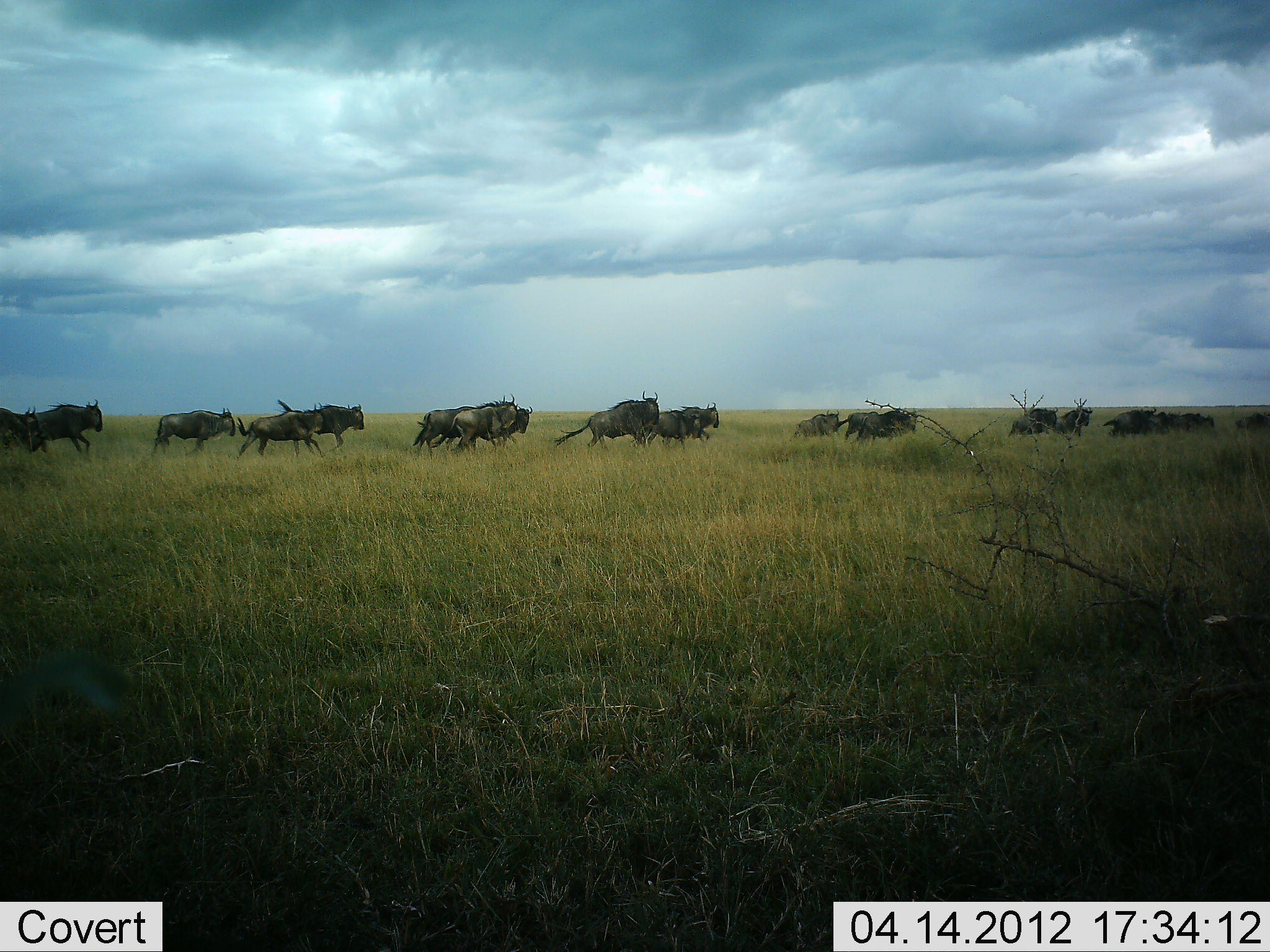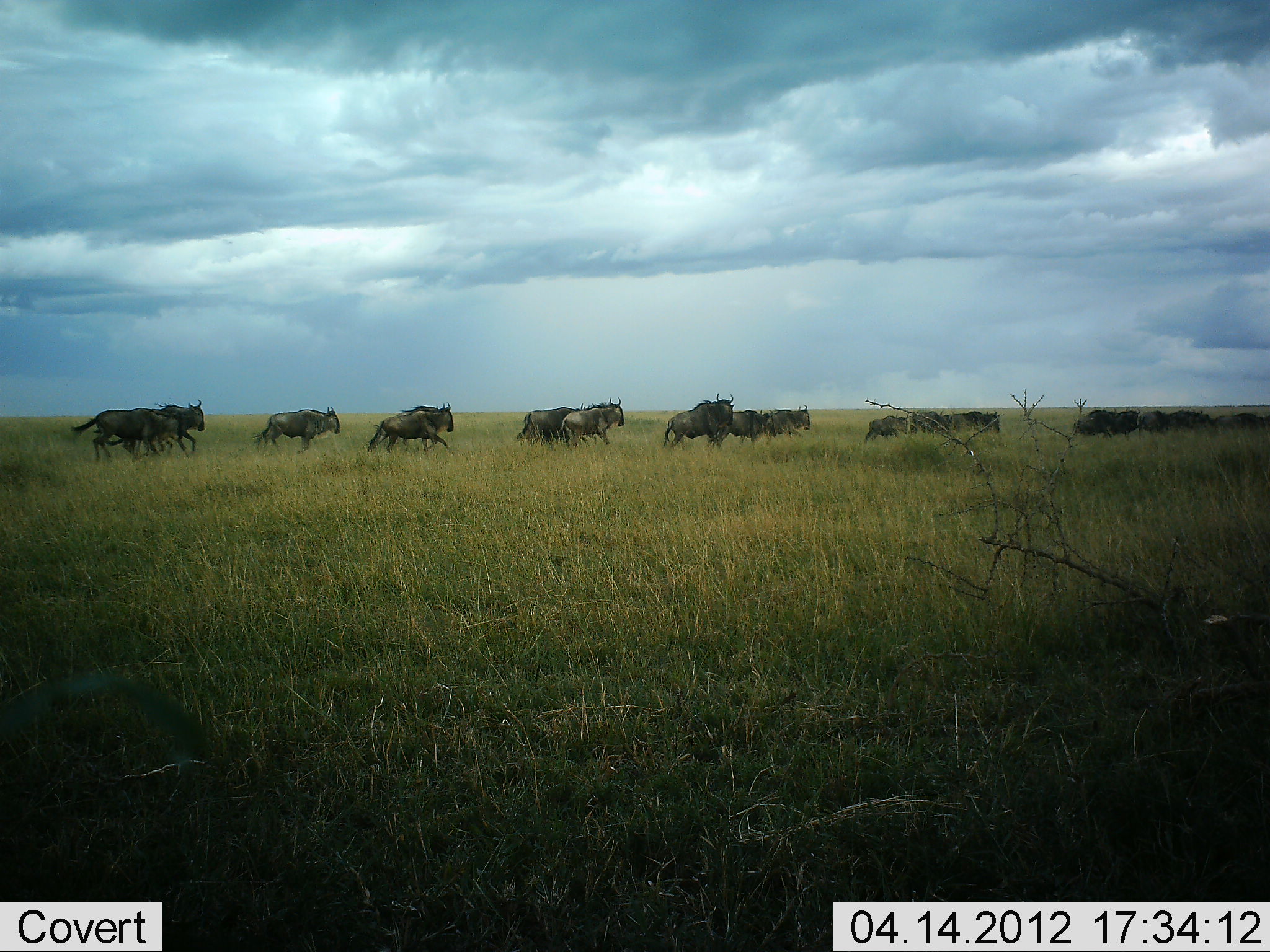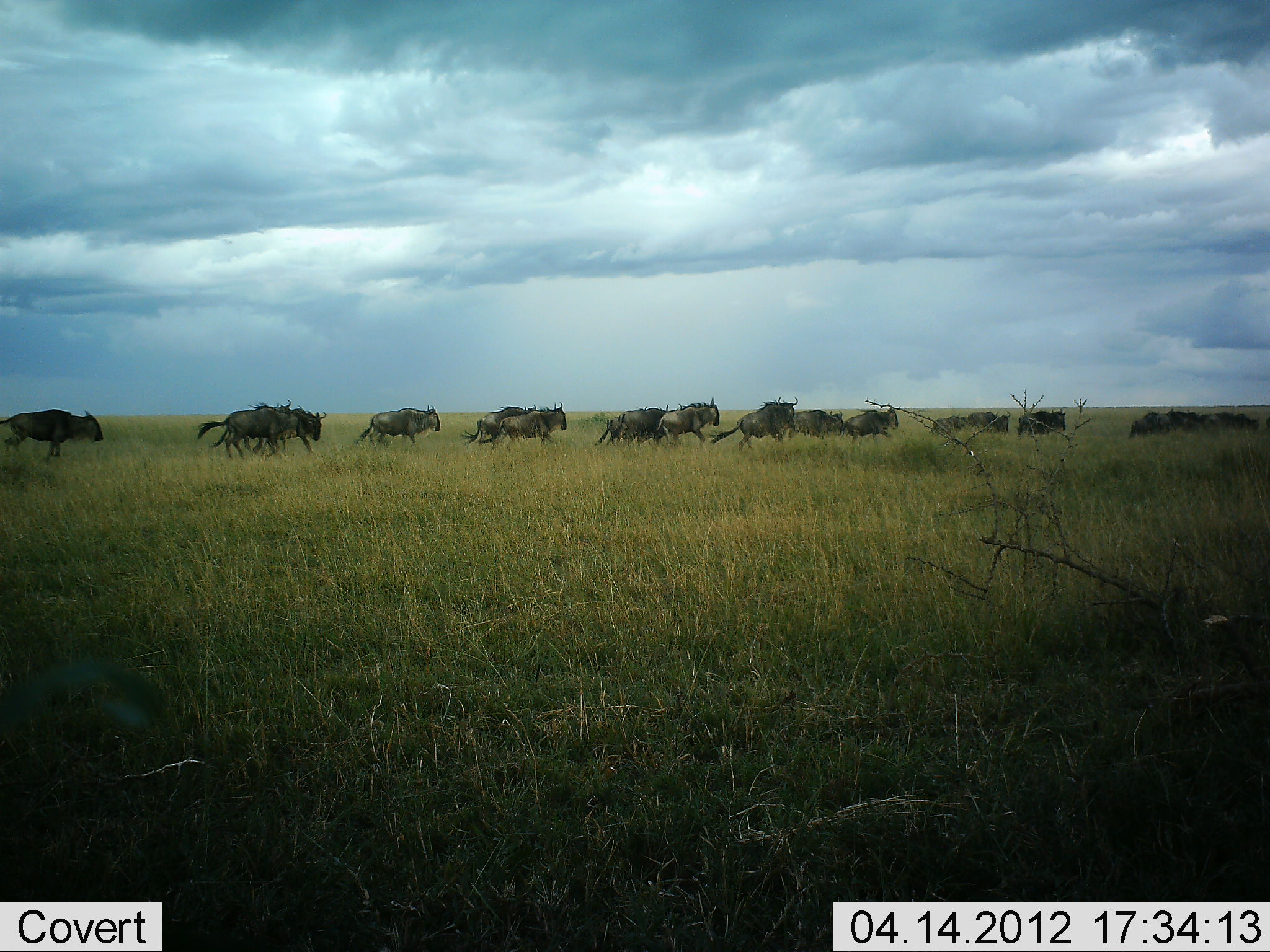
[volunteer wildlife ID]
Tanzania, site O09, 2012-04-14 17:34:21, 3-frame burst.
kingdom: Animalia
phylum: Chordata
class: Mammalia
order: Artiodactyla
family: Bovidae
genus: Connochaetes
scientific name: Connochaetes taurinus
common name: blue wildebeest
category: wildebeest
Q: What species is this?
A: Wildebeest (blue wildebeest) (Connochaetes taurinus).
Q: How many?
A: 11-50.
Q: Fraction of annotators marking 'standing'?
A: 0%.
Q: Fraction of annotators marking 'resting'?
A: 0%.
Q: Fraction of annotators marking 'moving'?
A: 100%.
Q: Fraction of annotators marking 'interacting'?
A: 0%.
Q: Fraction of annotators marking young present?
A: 0%.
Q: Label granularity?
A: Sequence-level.